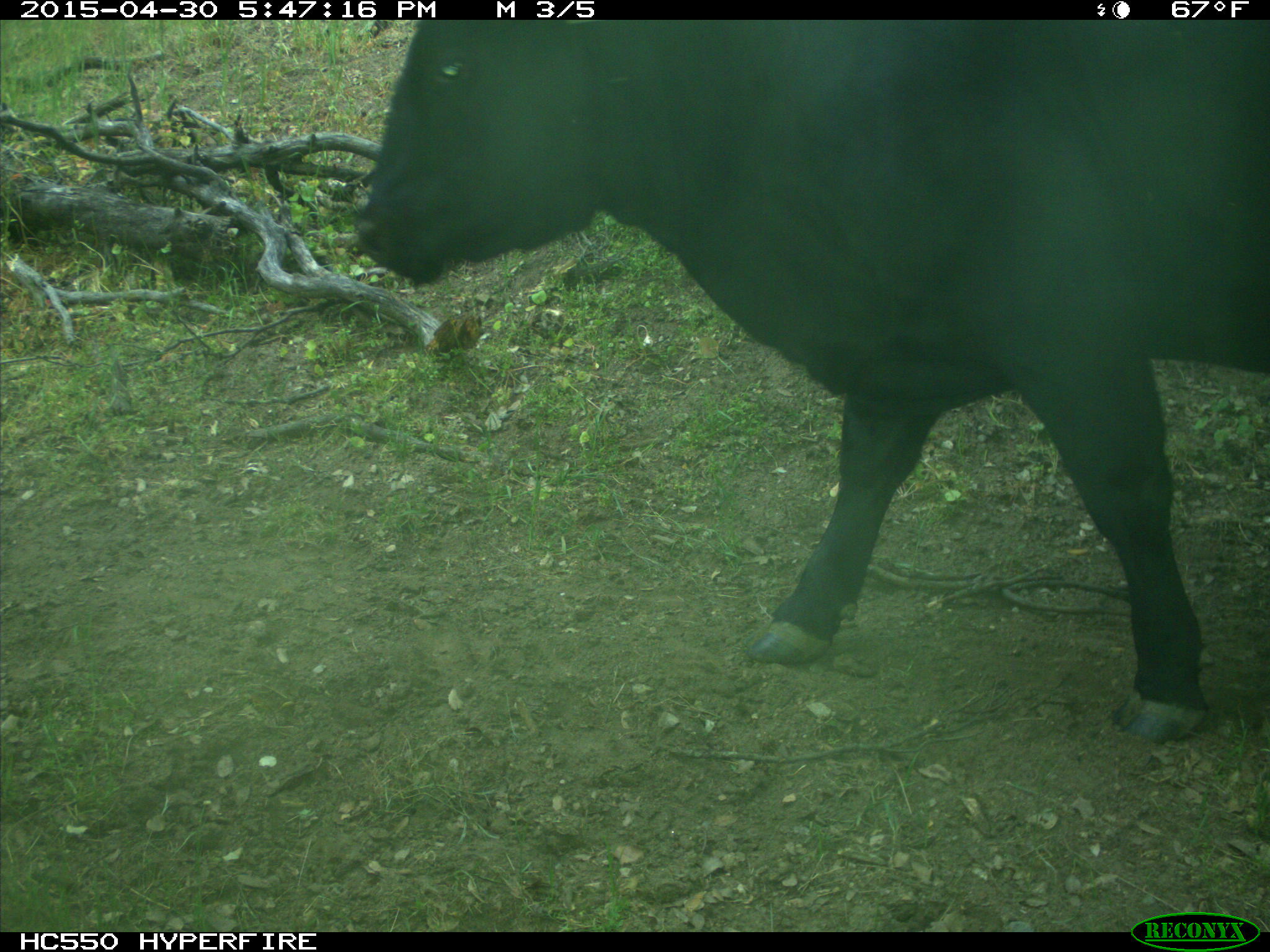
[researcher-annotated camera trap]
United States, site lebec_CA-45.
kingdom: Animalia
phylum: Chordata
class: Mammalia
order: Artiodactyla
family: Bovidae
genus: Bos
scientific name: Bos taurus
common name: domestic cow